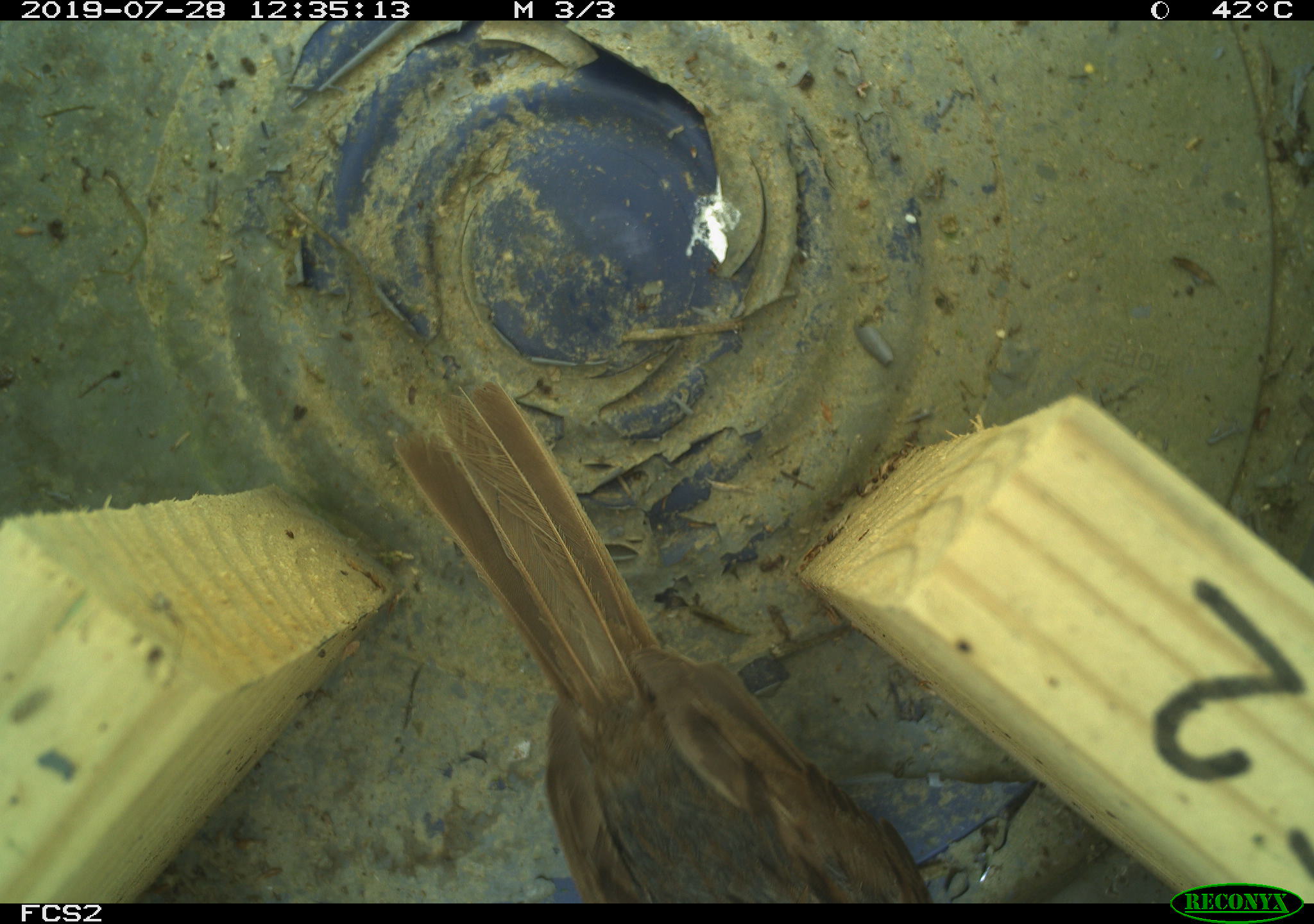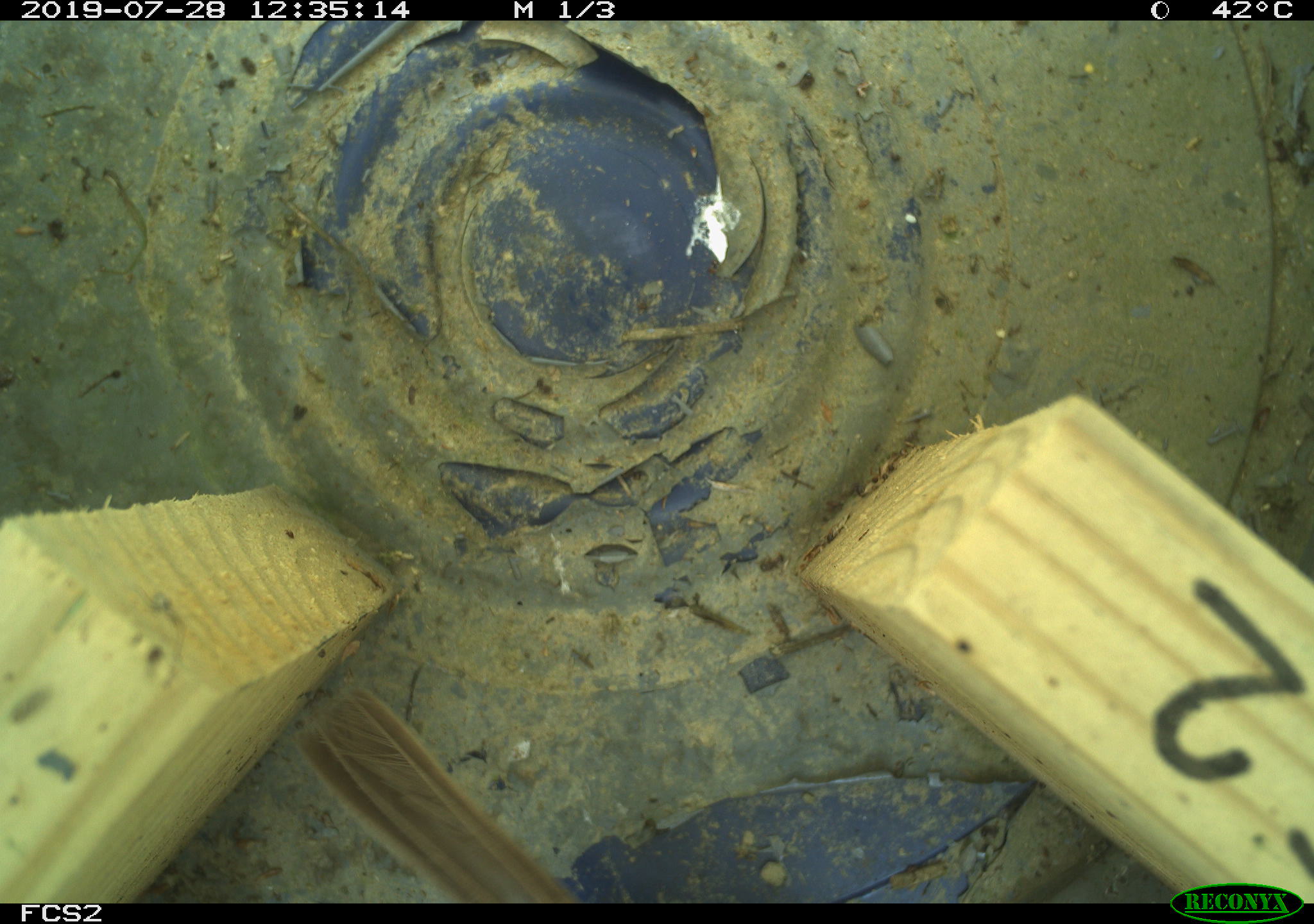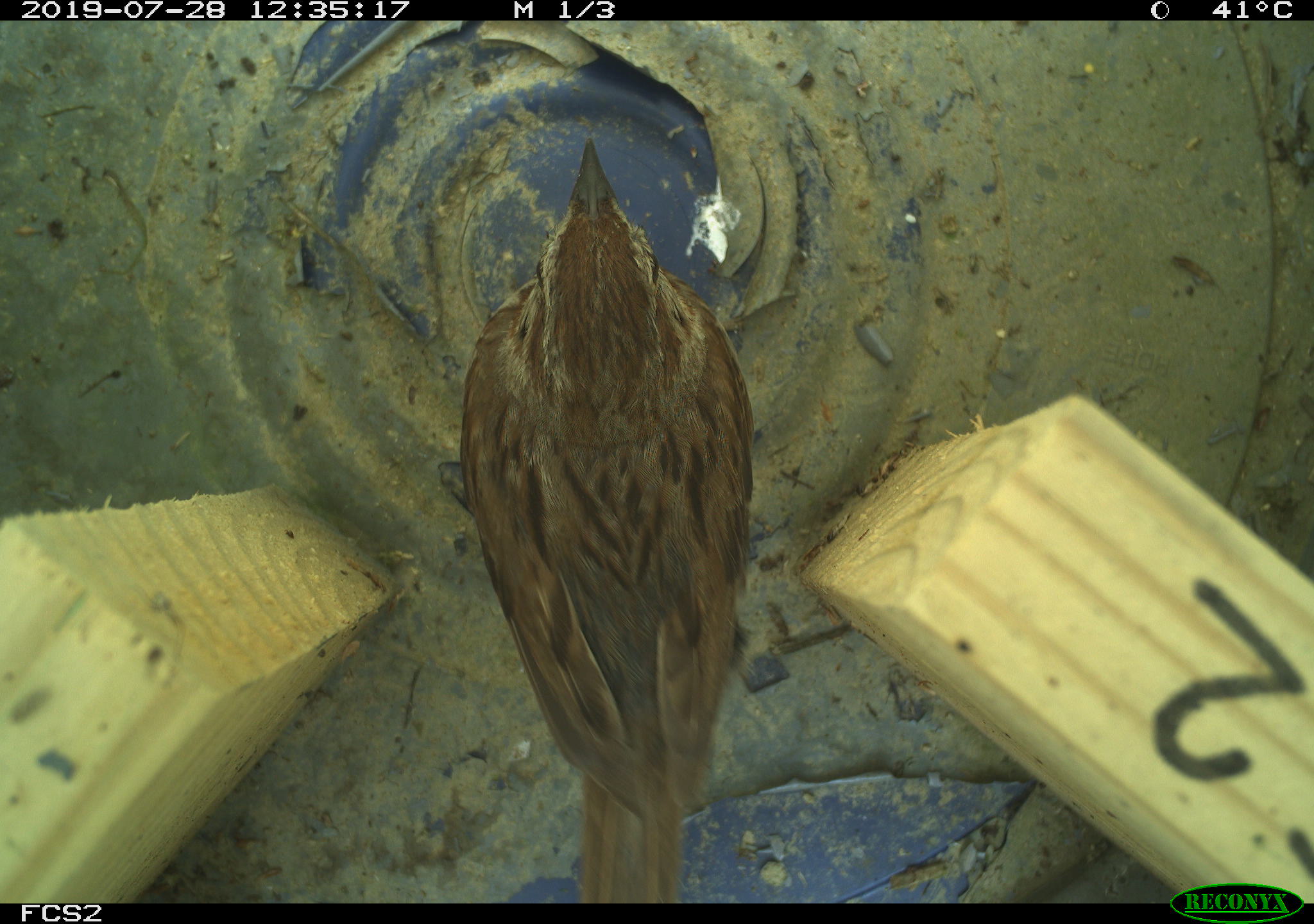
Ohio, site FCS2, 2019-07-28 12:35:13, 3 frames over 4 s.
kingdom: Animalia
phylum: Chordata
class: Aves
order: Passeriformes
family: Passerellidae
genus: Melospiza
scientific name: Melospiza melodia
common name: song sparrow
Song sparrow (Melospiza melodia).